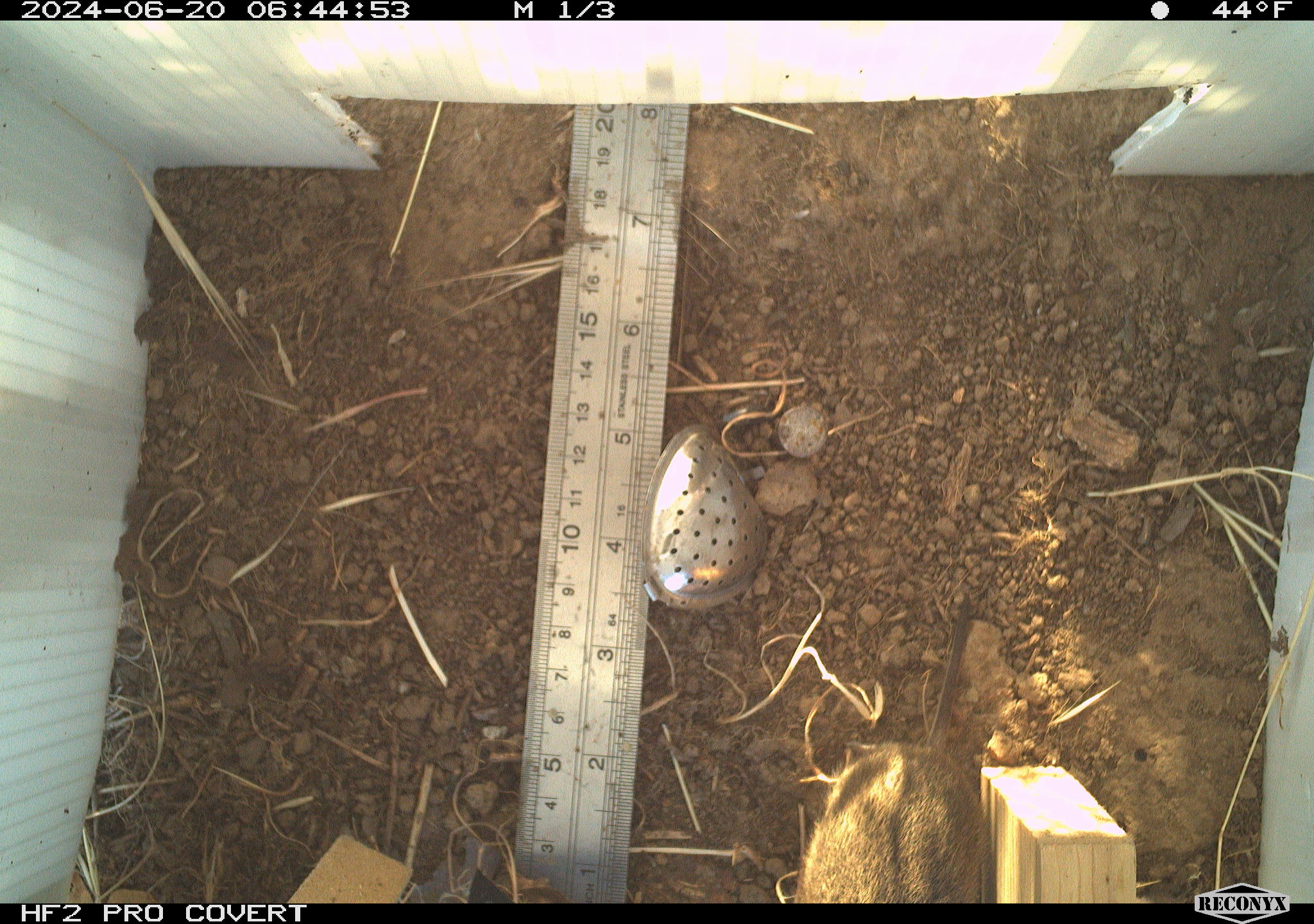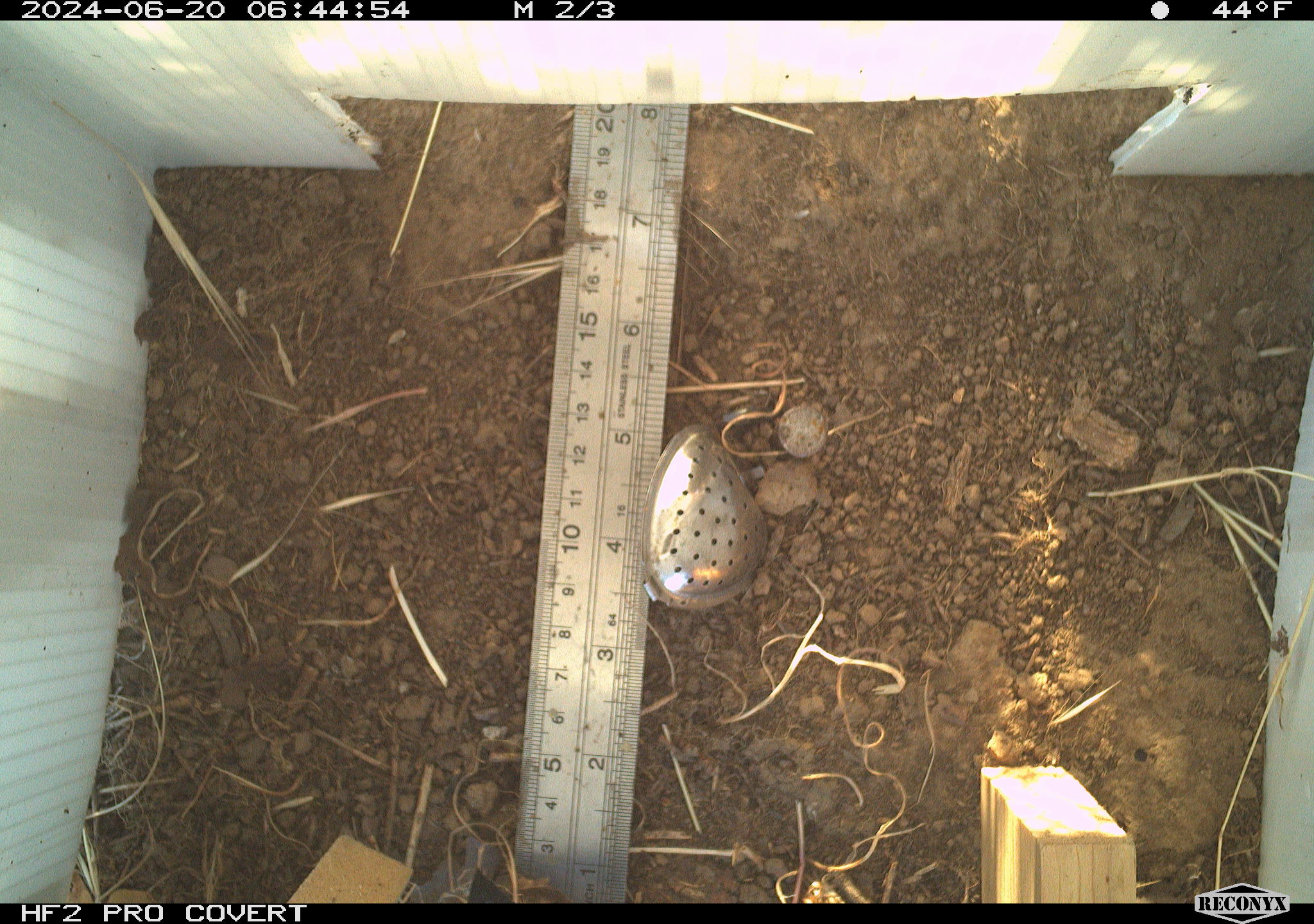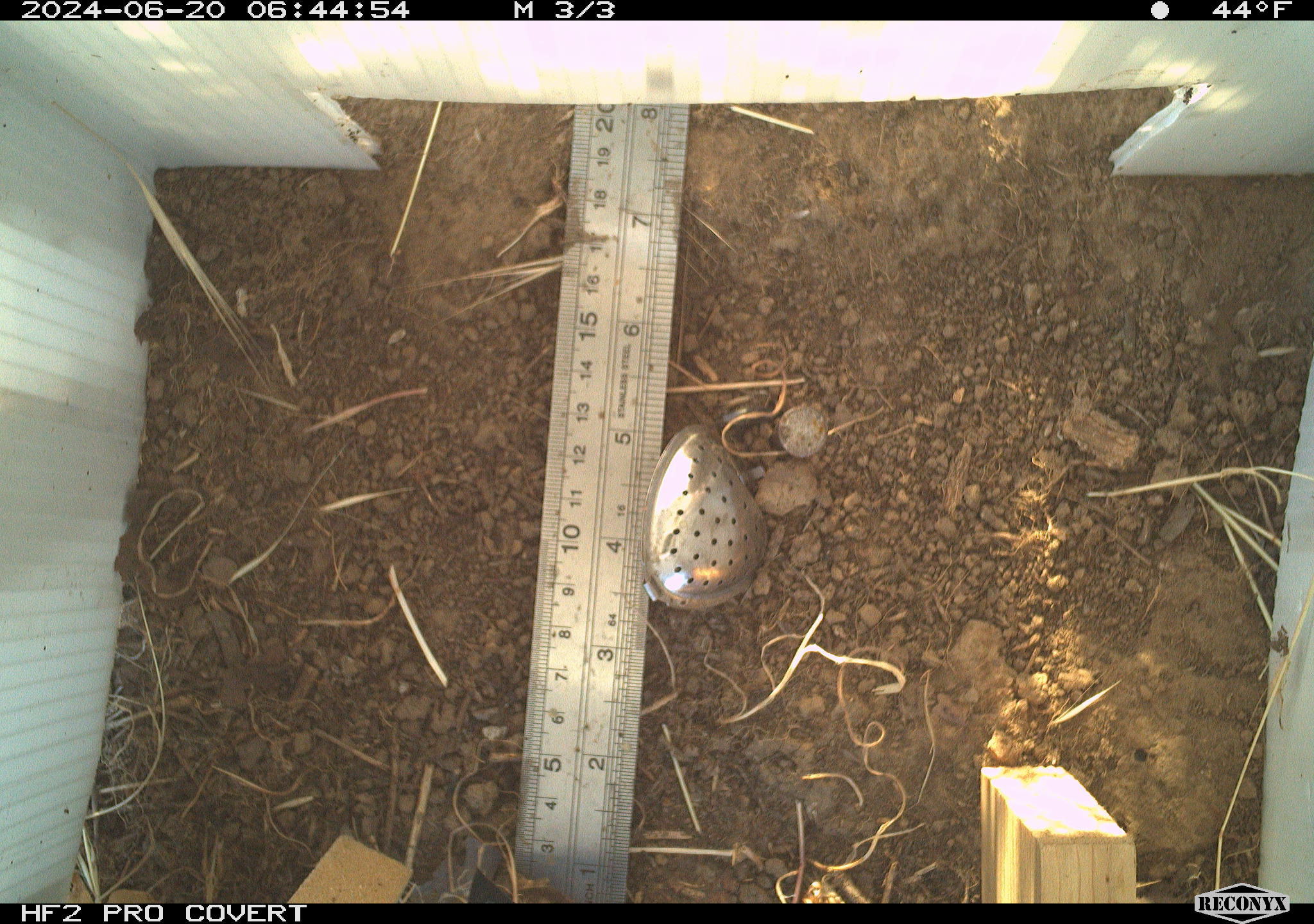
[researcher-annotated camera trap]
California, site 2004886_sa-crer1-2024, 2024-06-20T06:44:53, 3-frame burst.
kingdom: Animalia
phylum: Chordata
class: Mammalia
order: Rodentia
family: Cricetidae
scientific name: Arvicolinae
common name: voles, lemmings, and muskrats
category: arvicolinae subfamily